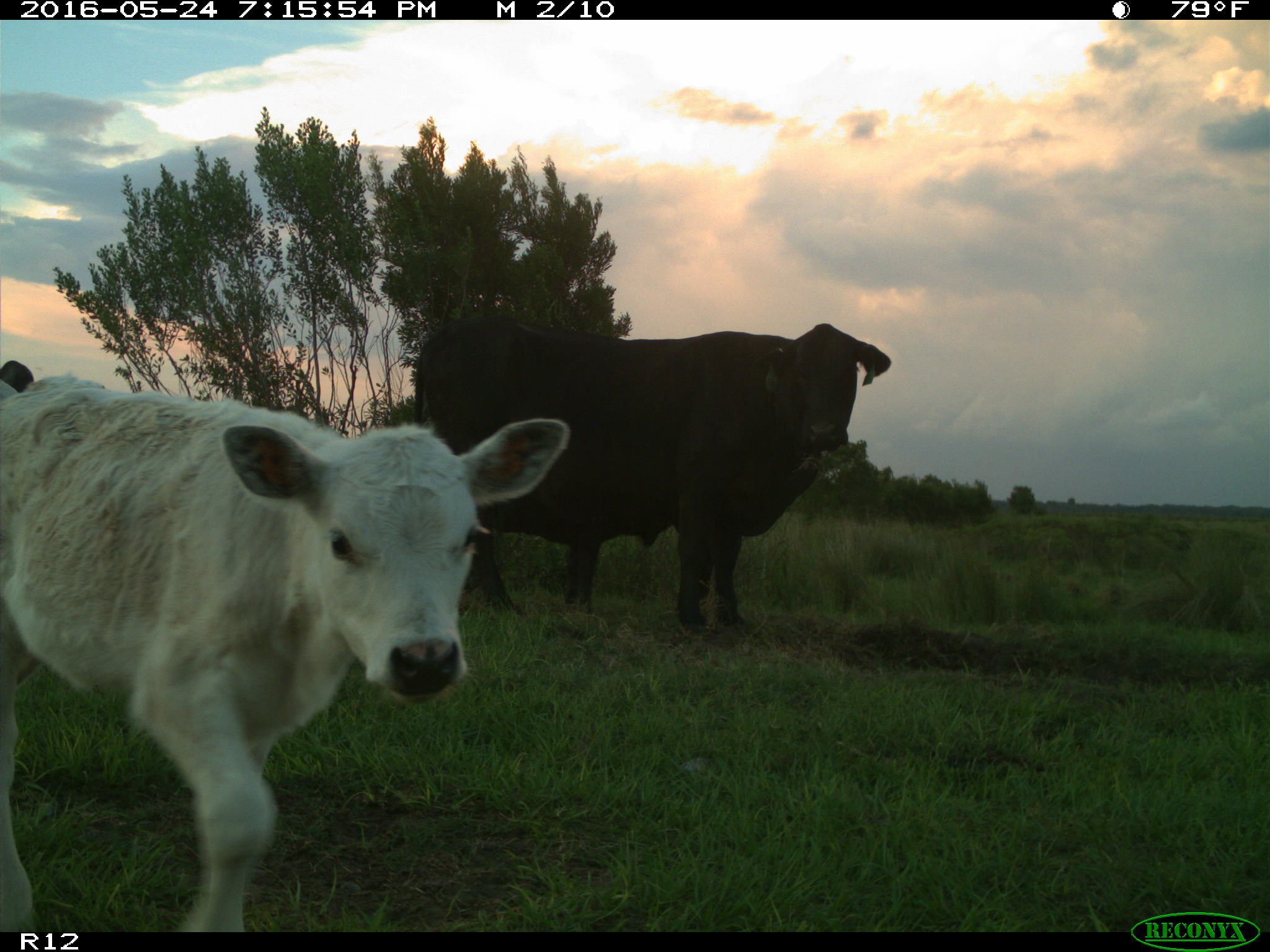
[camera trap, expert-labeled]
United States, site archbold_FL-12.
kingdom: Animalia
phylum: Chordata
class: Mammalia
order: Artiodactyla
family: Bovidae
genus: Bos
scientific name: Bos taurus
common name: domestic cow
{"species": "Bos taurus (domestic cow)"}